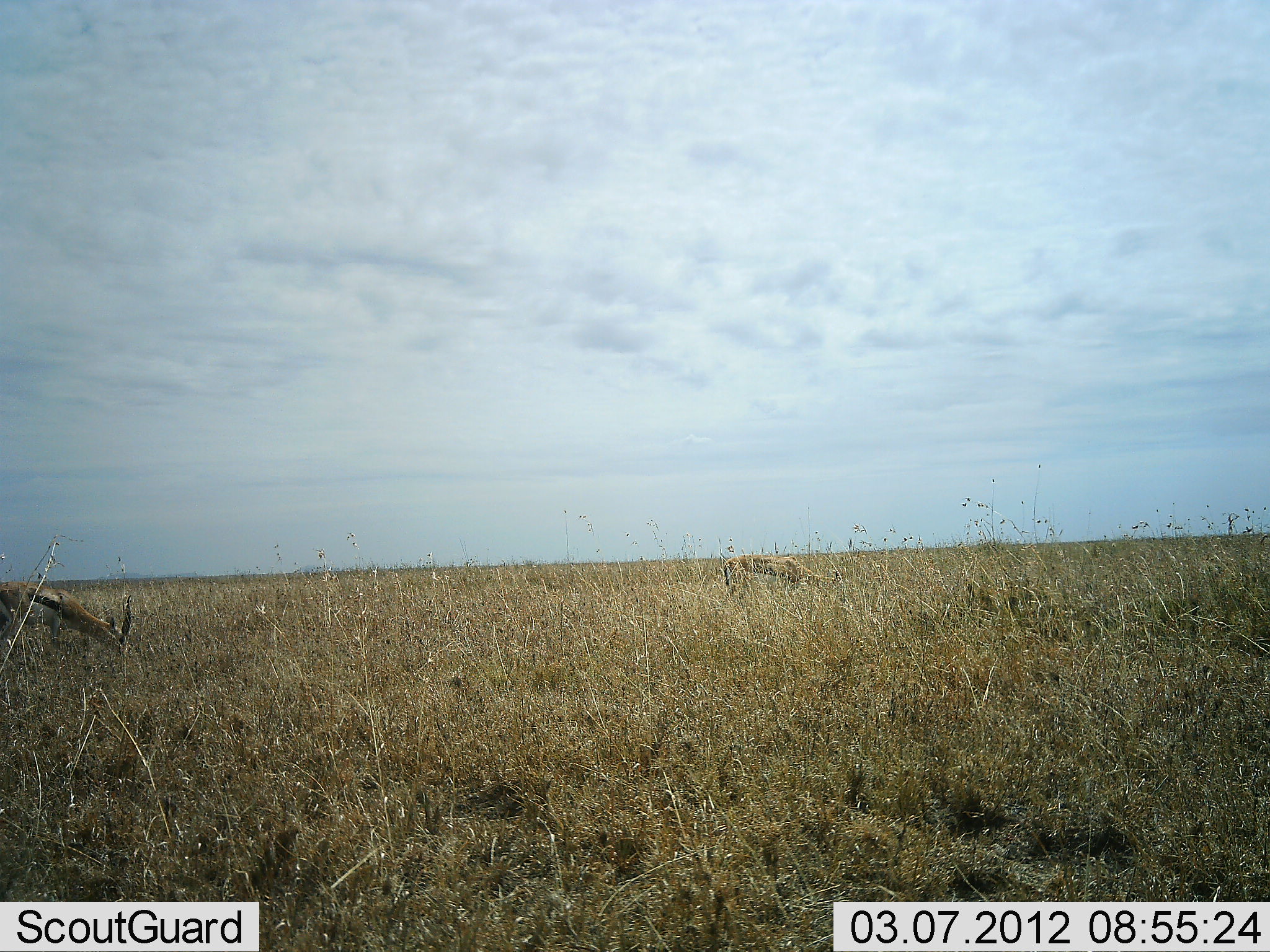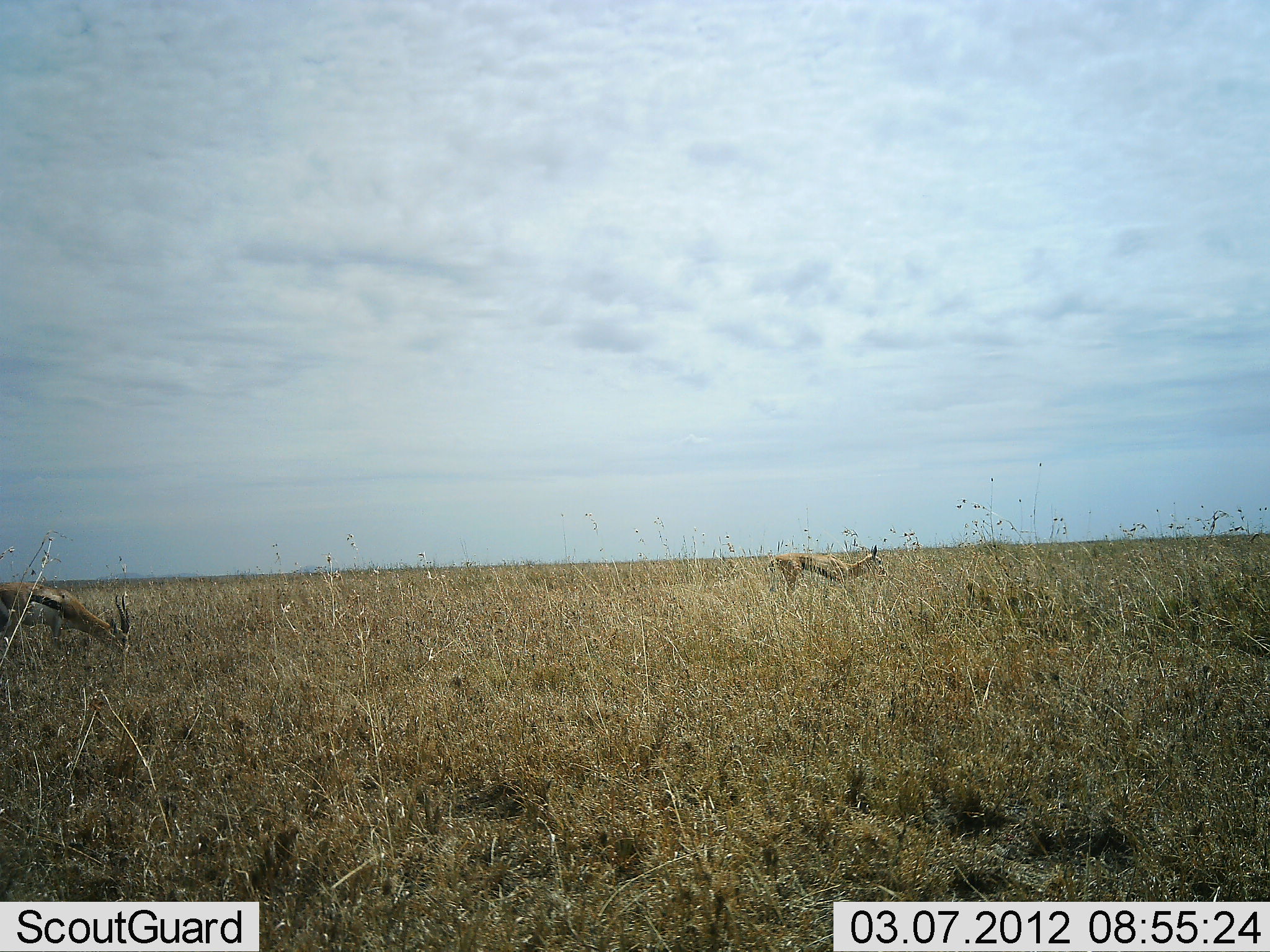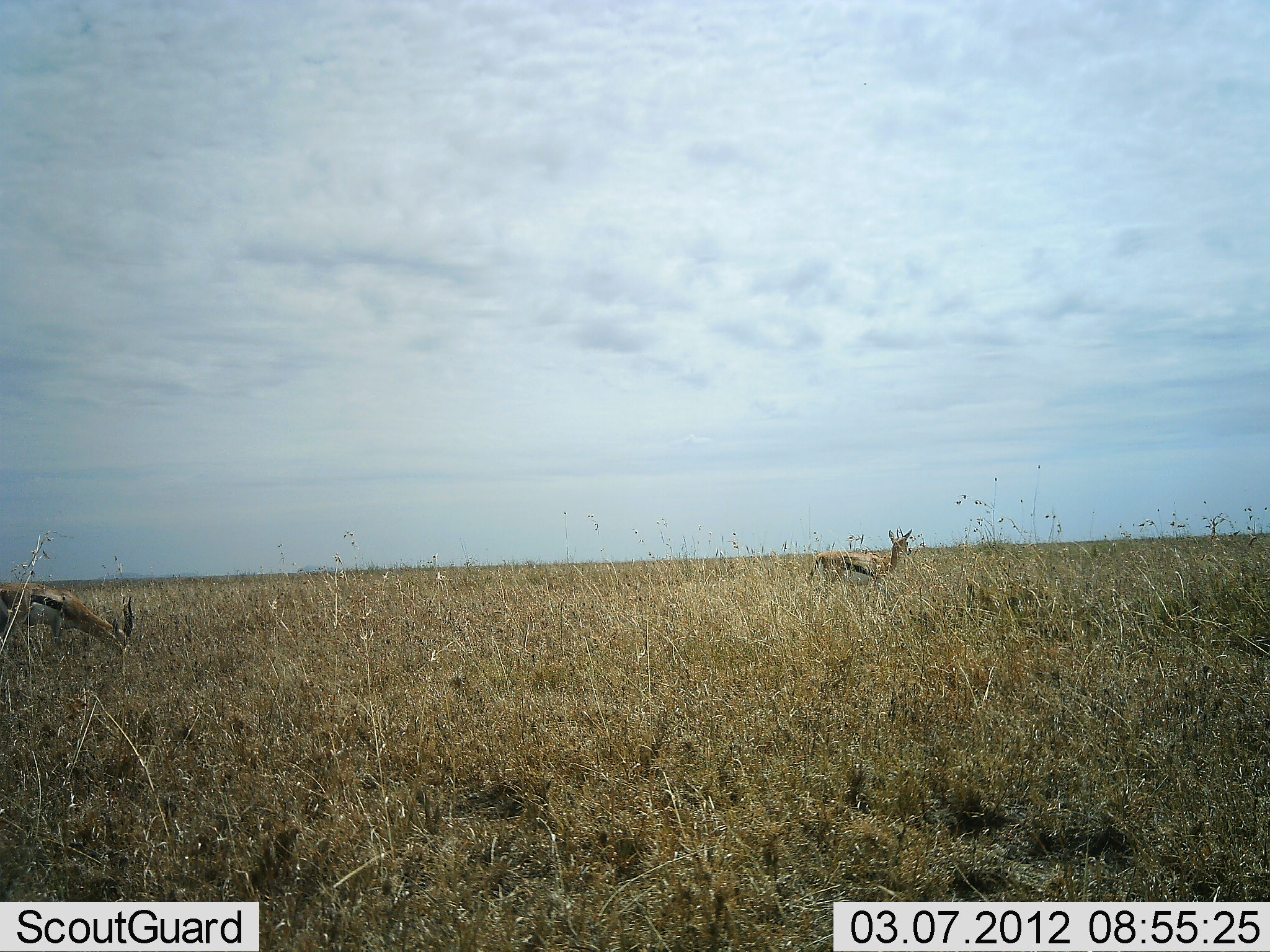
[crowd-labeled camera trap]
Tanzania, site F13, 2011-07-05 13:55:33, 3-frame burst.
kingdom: Animalia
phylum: Chordata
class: Mammalia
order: Artiodactyla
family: Bovidae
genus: Eudorcas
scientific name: Eudorcas thomsonii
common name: thomson's gazelle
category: gazellethomsons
Gazellethomsons (thomson's gazelle) (Eudorcas thomsonii), count 2. Behavior (volunteer vote fractions): standing 50%, resting 0%, moving 42%, interacting 0%. Young present (vote fraction): 0%. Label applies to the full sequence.